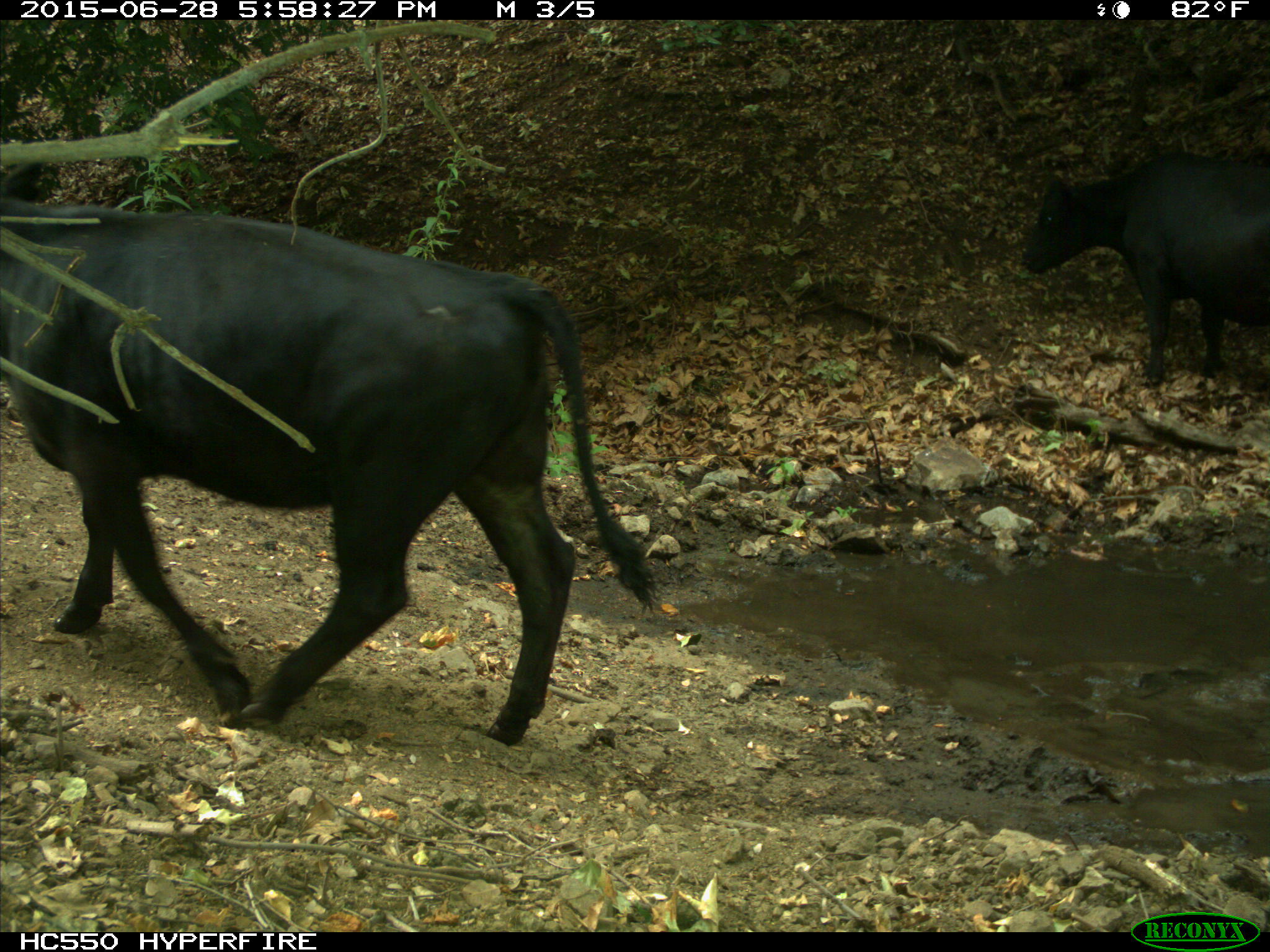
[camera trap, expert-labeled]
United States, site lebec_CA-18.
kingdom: Animalia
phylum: Chordata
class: Mammalia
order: Artiodactyla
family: Bovidae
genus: Bos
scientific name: Bos taurus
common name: domestic cow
Bos taurus (domestic cow).